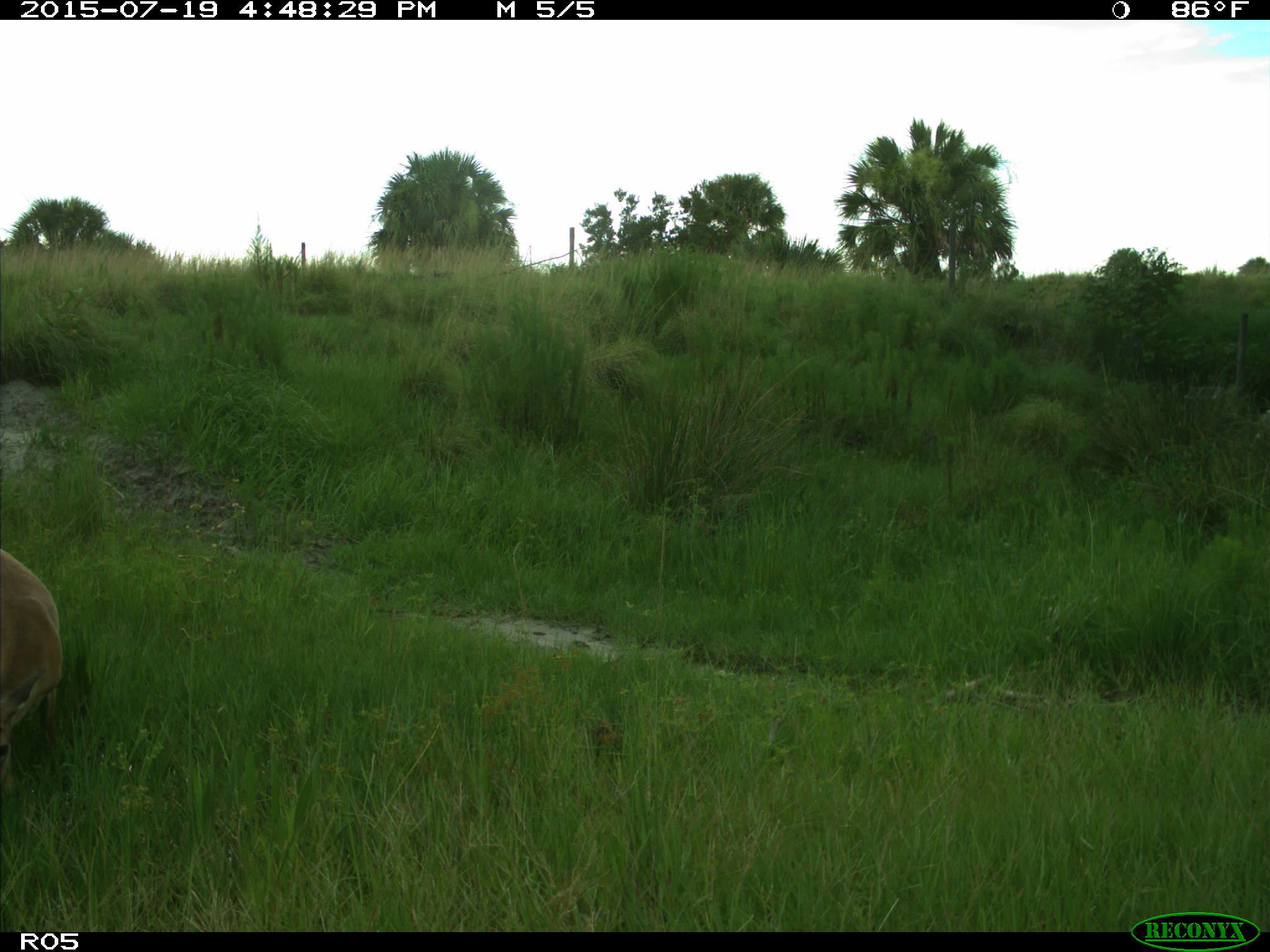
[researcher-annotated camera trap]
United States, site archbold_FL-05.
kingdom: Animalia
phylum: Chordata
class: Mammalia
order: Artiodactyla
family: Cervidae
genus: Odocoileus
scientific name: Odocoileus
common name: deer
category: unidentified deer